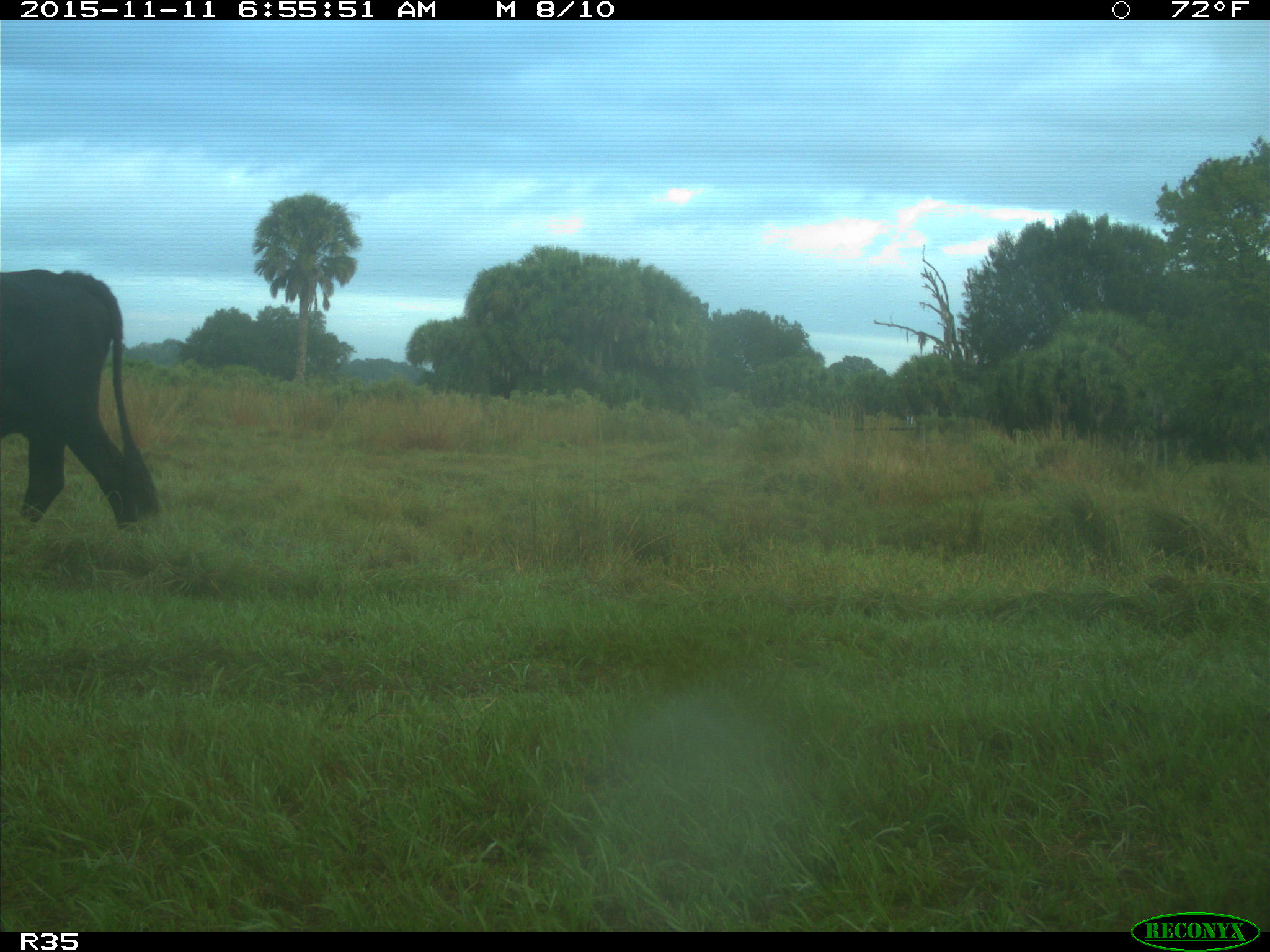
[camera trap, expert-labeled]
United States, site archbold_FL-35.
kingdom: Animalia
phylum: Chordata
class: Mammalia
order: Artiodactyla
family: Bovidae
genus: Bos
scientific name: Bos taurus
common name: domestic cow